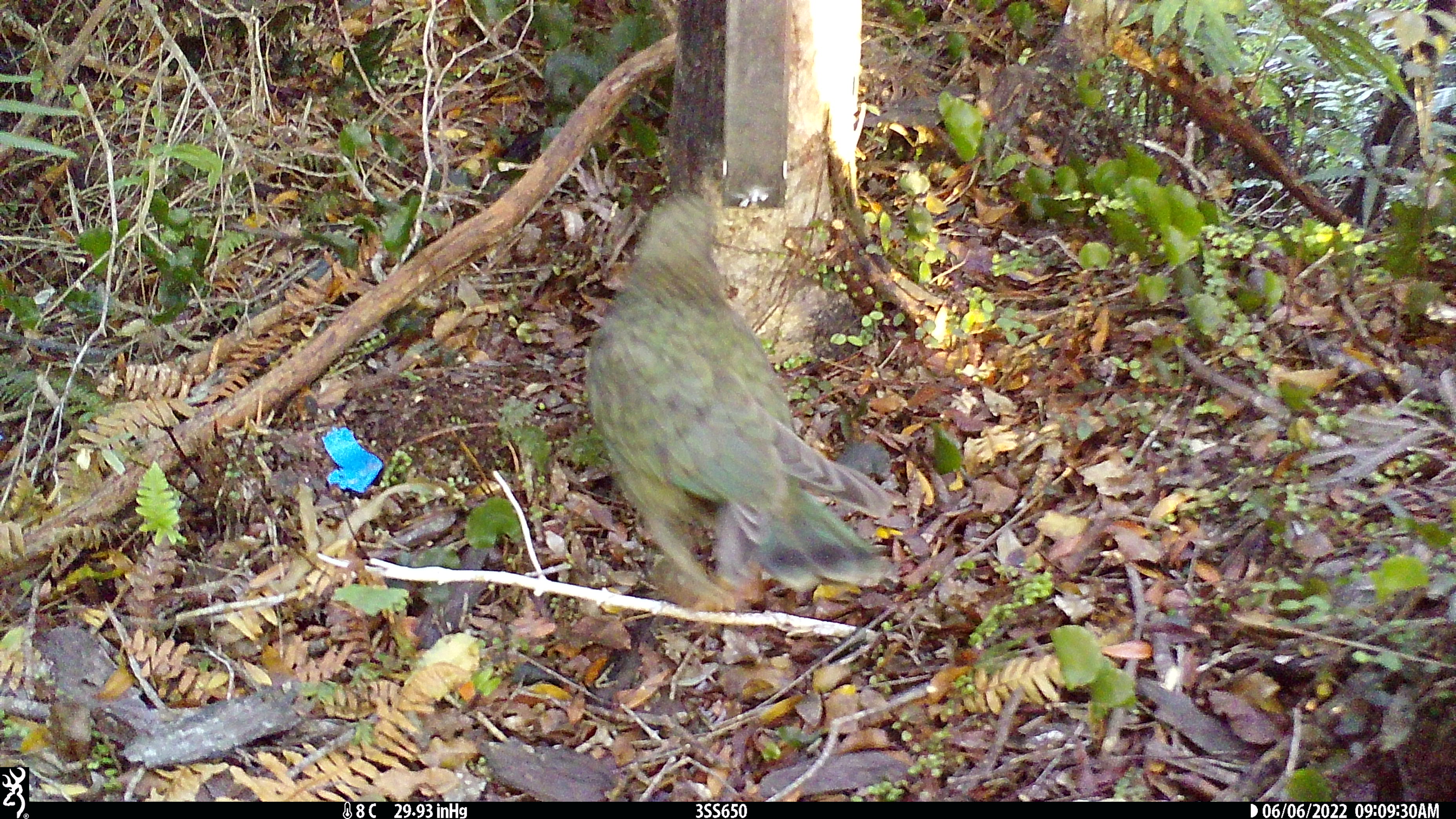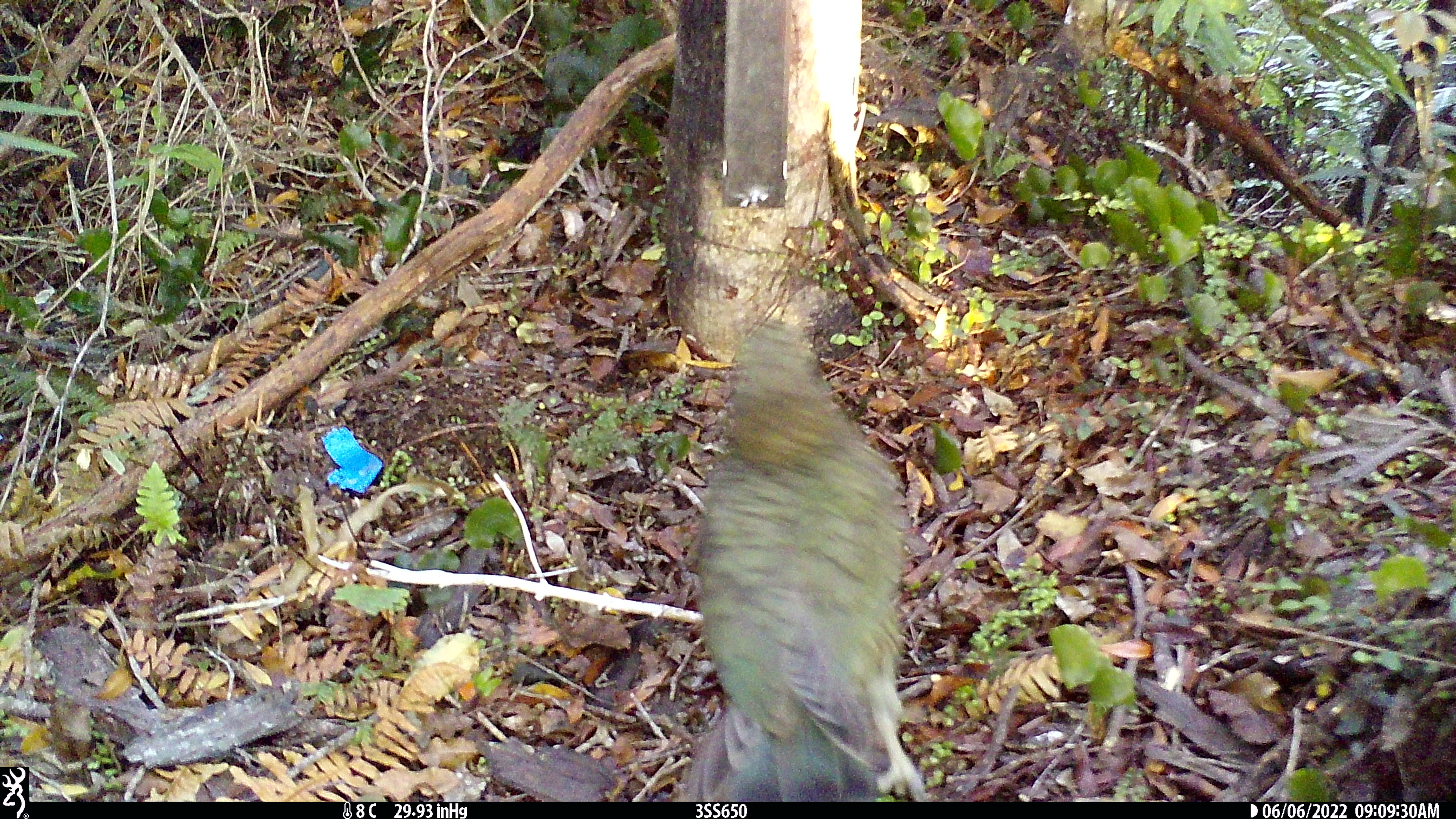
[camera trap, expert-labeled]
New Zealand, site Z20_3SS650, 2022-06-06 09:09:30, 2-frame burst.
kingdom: Animalia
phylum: Chordata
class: Aves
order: Psittaciformes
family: Strigopidae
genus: Nestor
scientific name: Nestor notabilis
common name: kea